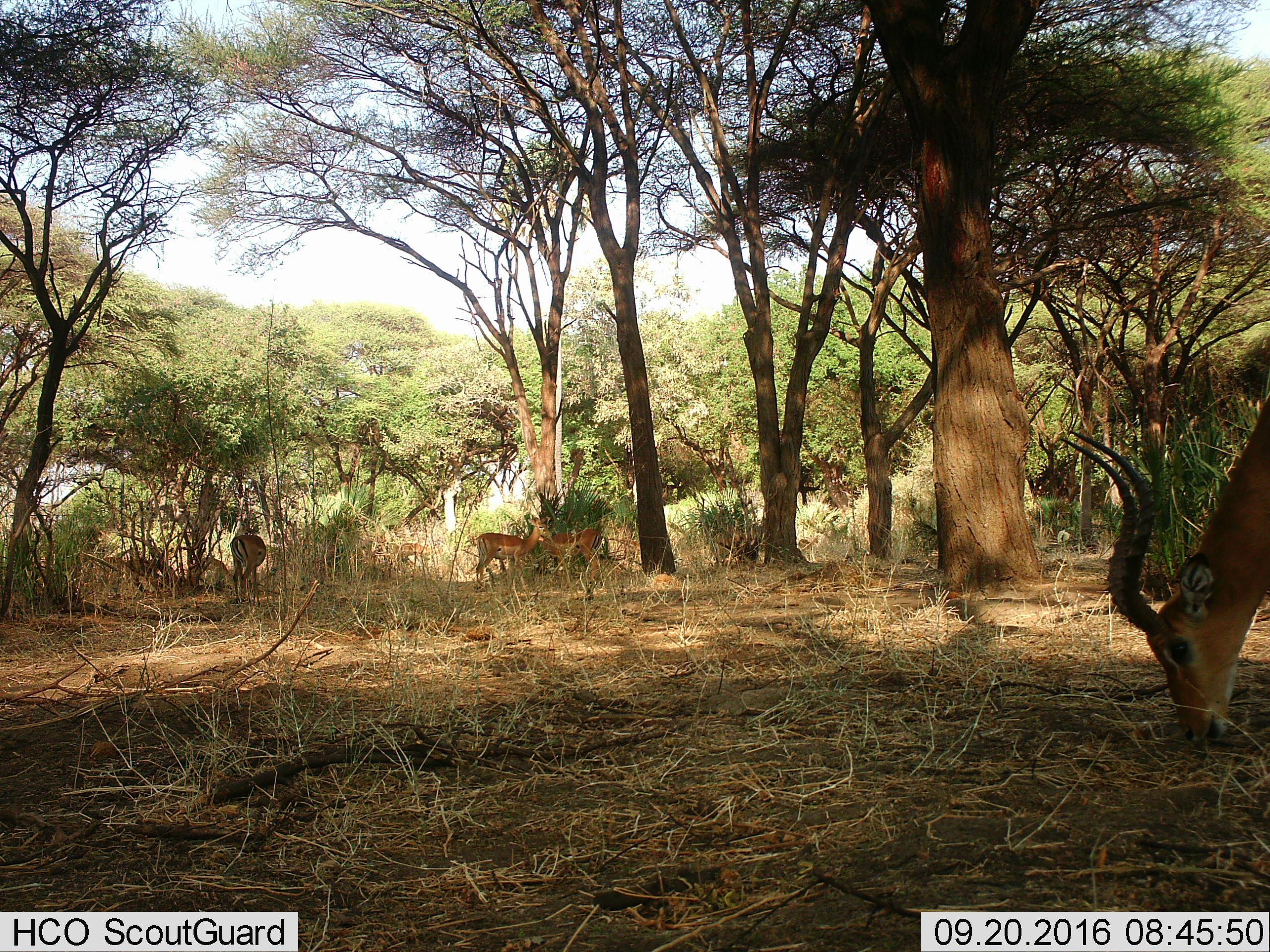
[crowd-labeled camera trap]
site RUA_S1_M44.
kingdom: Animalia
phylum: Chordata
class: Mammalia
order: Artiodactyla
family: Bovidae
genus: Aepyceros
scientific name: Aepyceros melampus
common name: impala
Impala (Aepyceros melampus), count 5. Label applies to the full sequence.